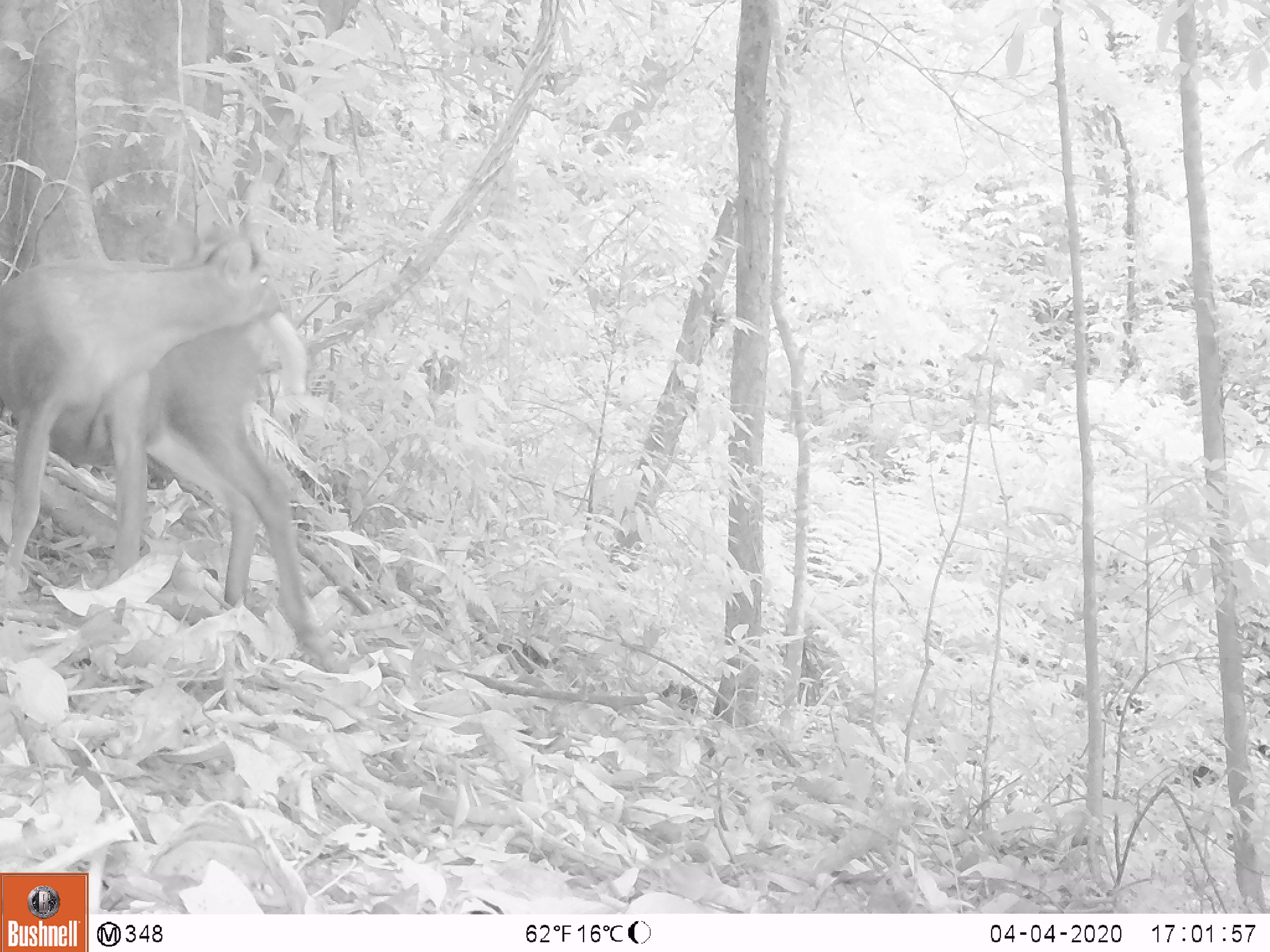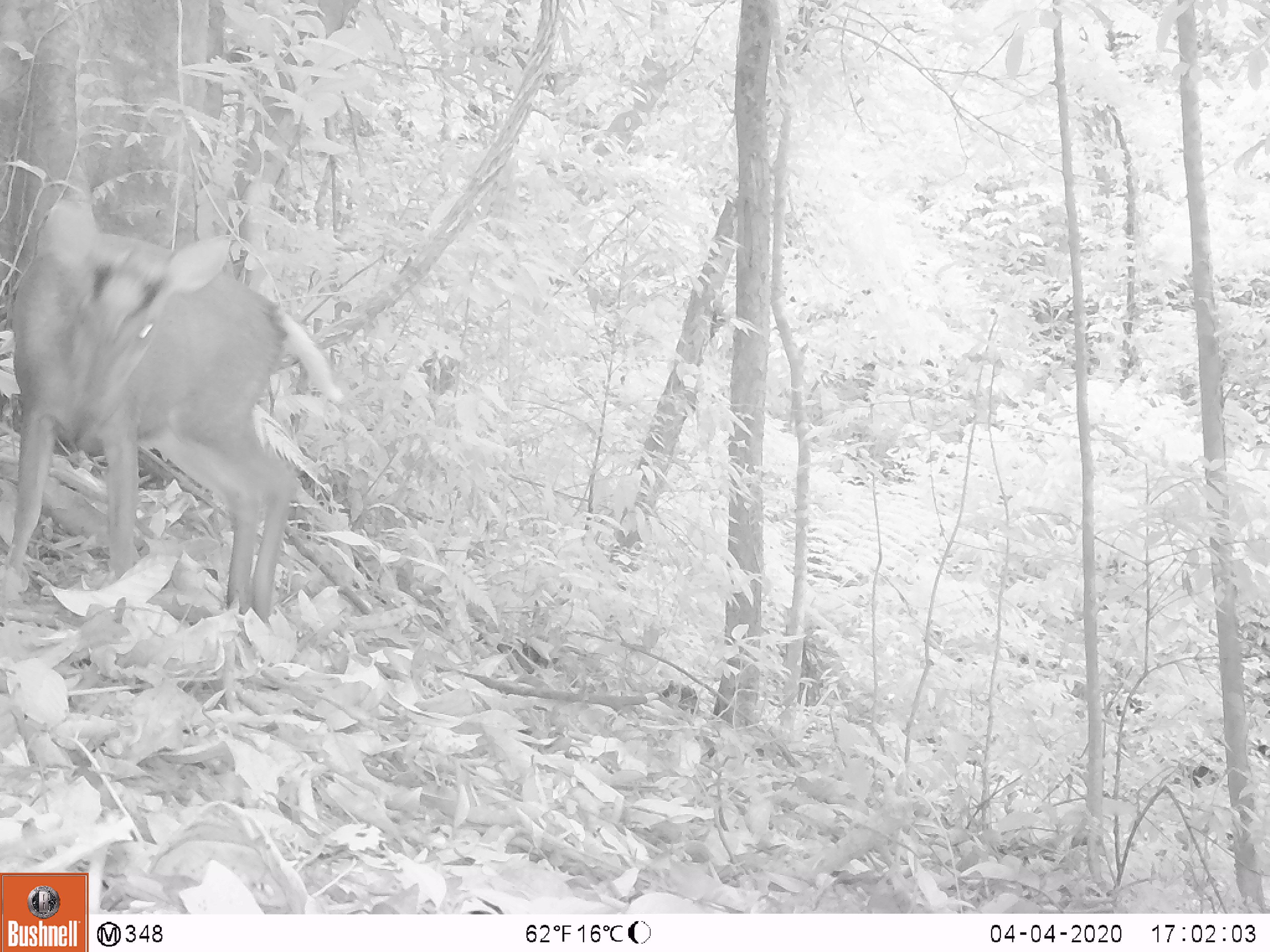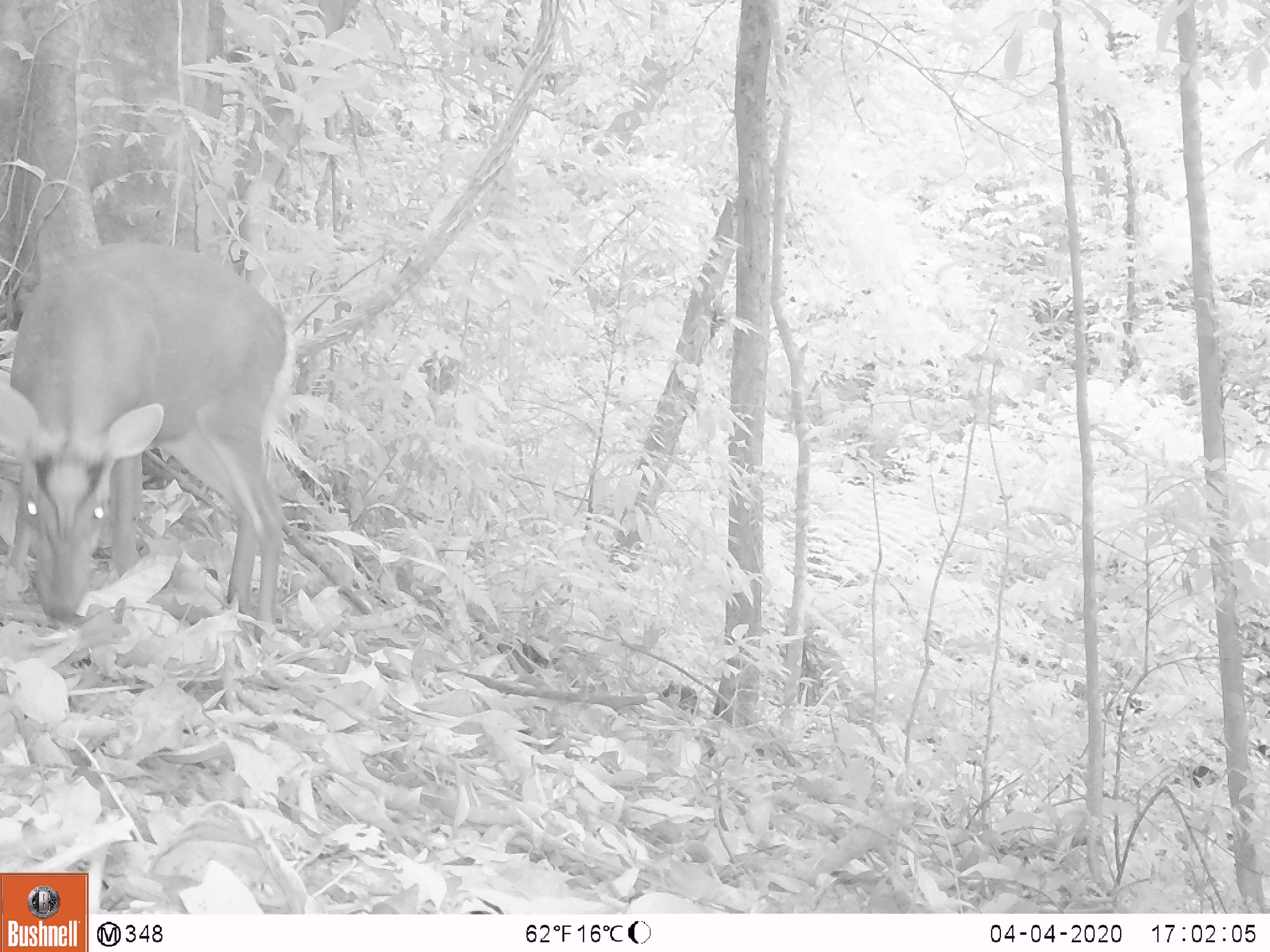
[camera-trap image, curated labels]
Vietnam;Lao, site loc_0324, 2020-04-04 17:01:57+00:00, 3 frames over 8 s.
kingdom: Animalia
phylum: Chordata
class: Mammalia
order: Artiodactyla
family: Cervidae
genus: Muntiacus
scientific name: Muntiacus rooseveltorum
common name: roosevelt's muntjac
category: roosevelts muntjac group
Roosevelts muntjac group (roosevelt's muntjac) (Muntiacus rooseveltorum). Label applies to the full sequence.